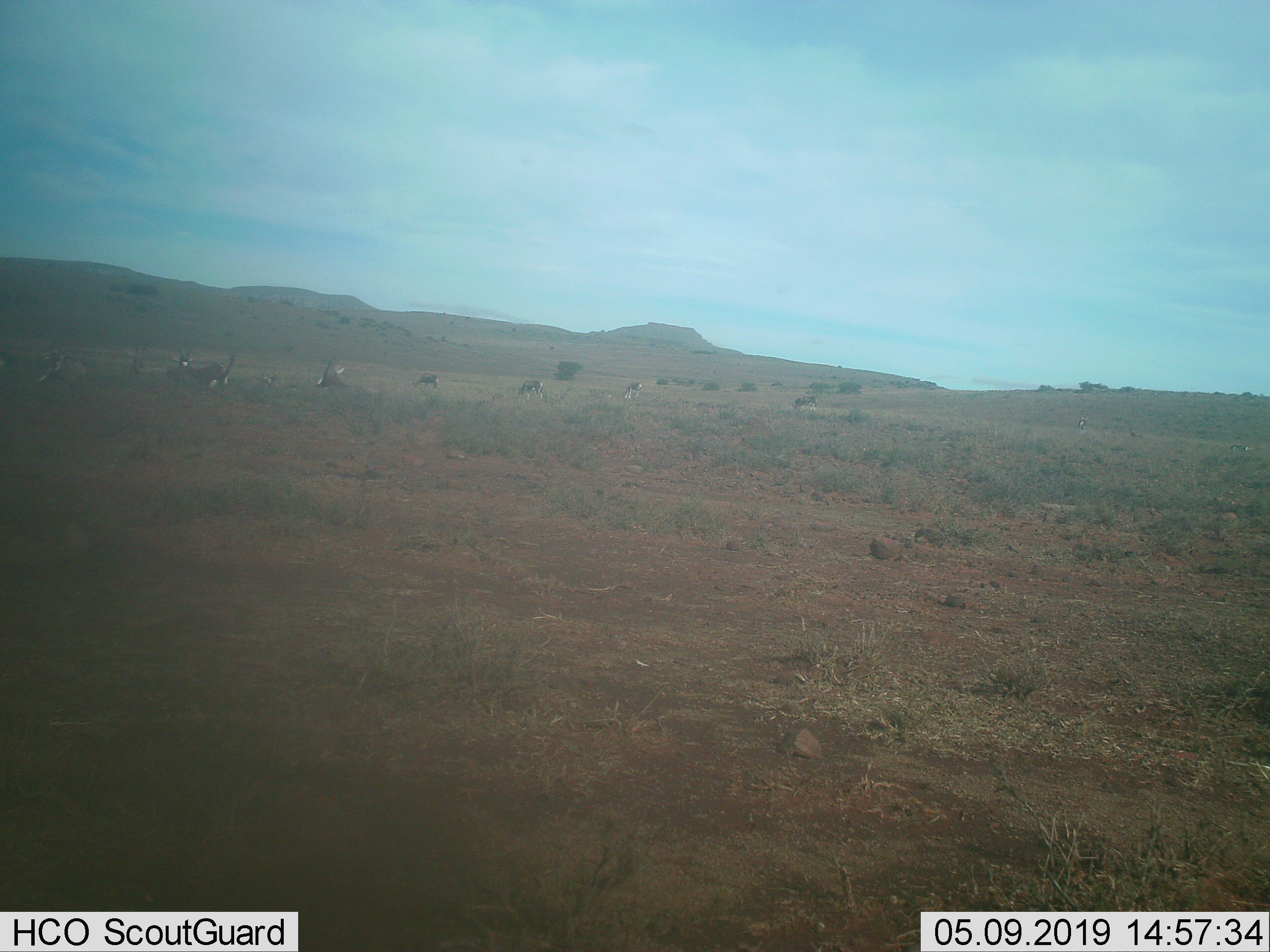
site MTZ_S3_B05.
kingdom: Animalia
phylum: Chordata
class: Mammalia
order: Artiodactyla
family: Bovidae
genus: Damaliscus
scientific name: Damaliscus pygargus phillipsi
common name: blesbok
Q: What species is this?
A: Blesbok (Damaliscus pygargus phillipsi).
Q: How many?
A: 9.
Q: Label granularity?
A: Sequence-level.